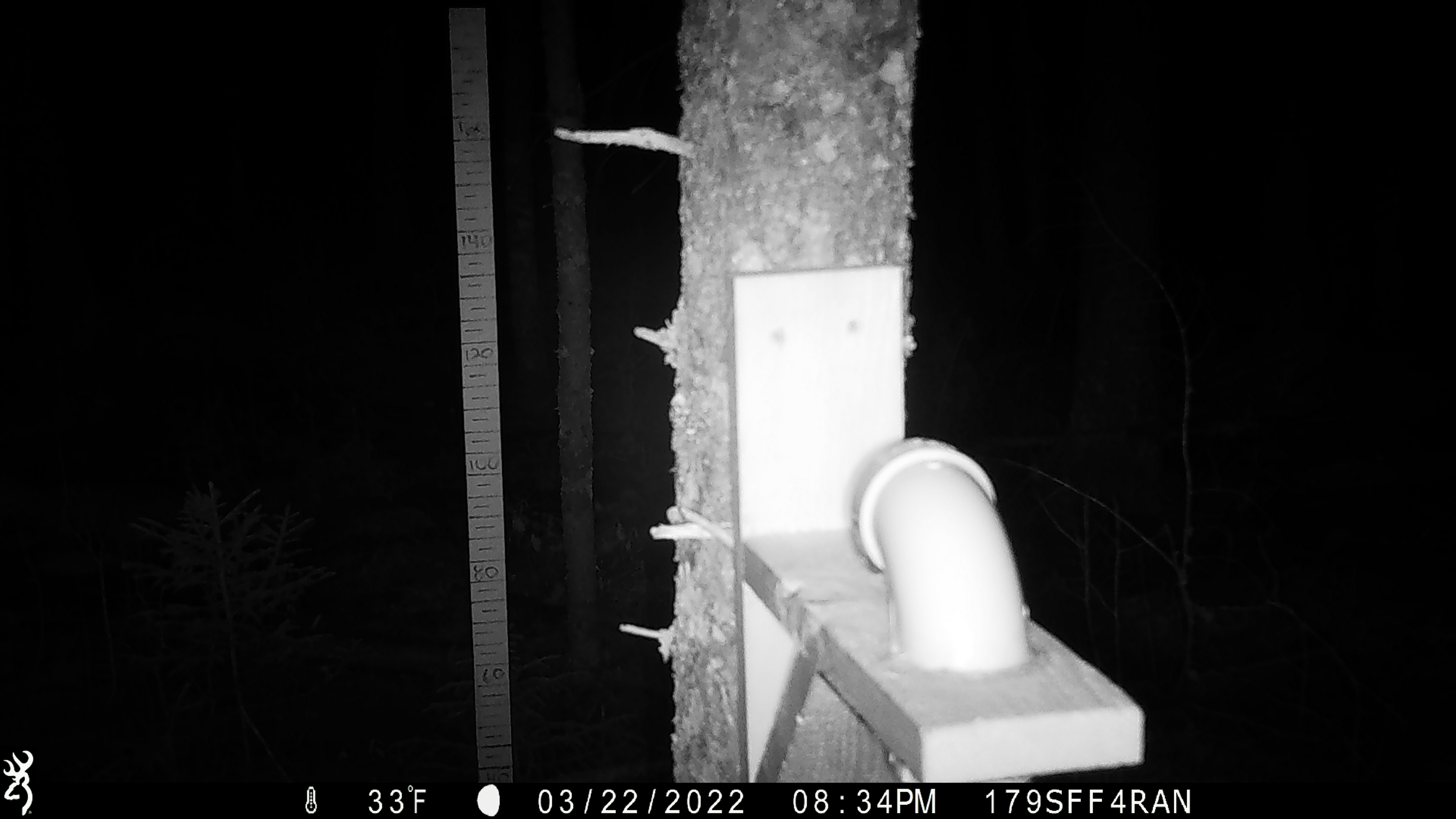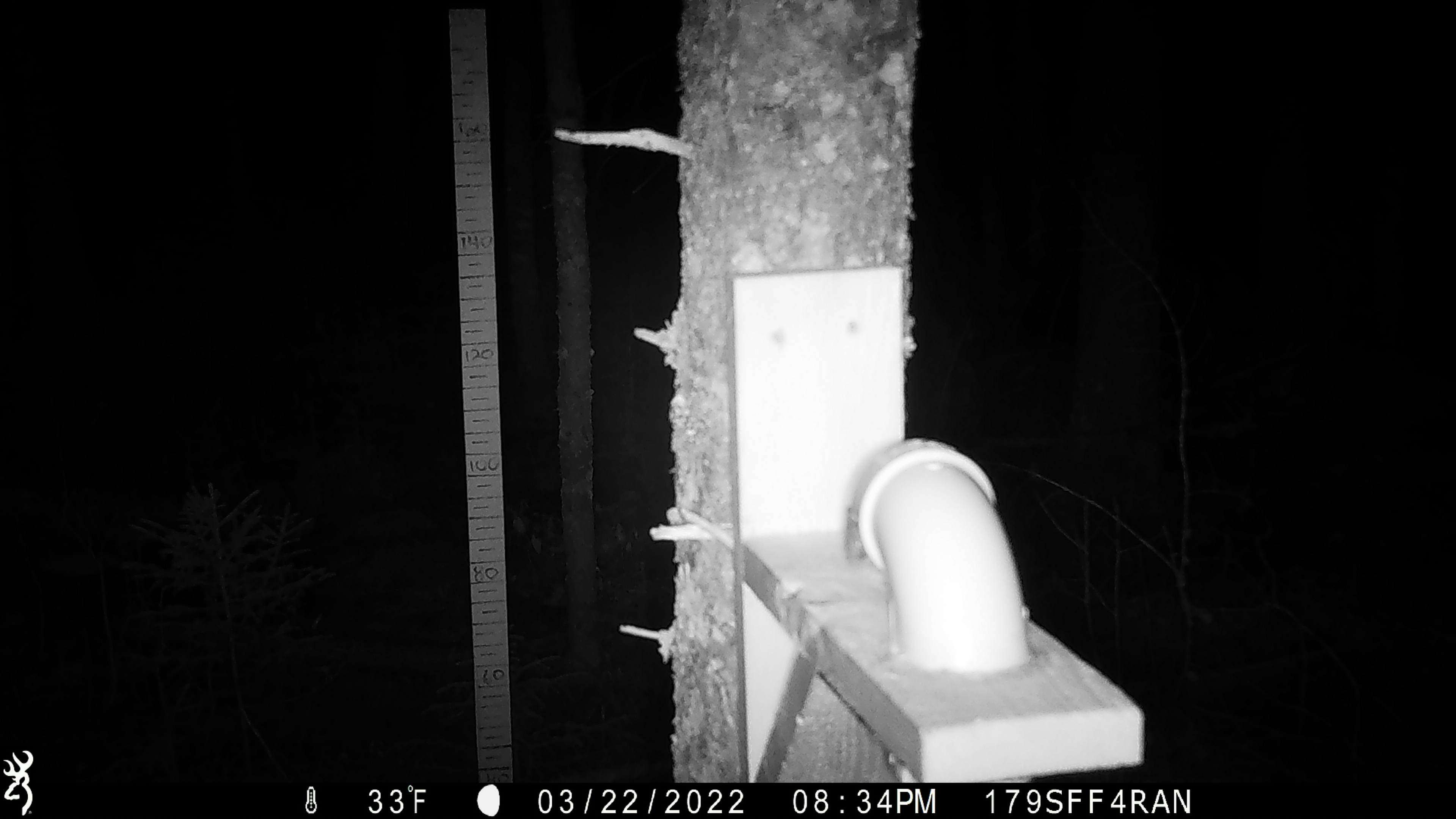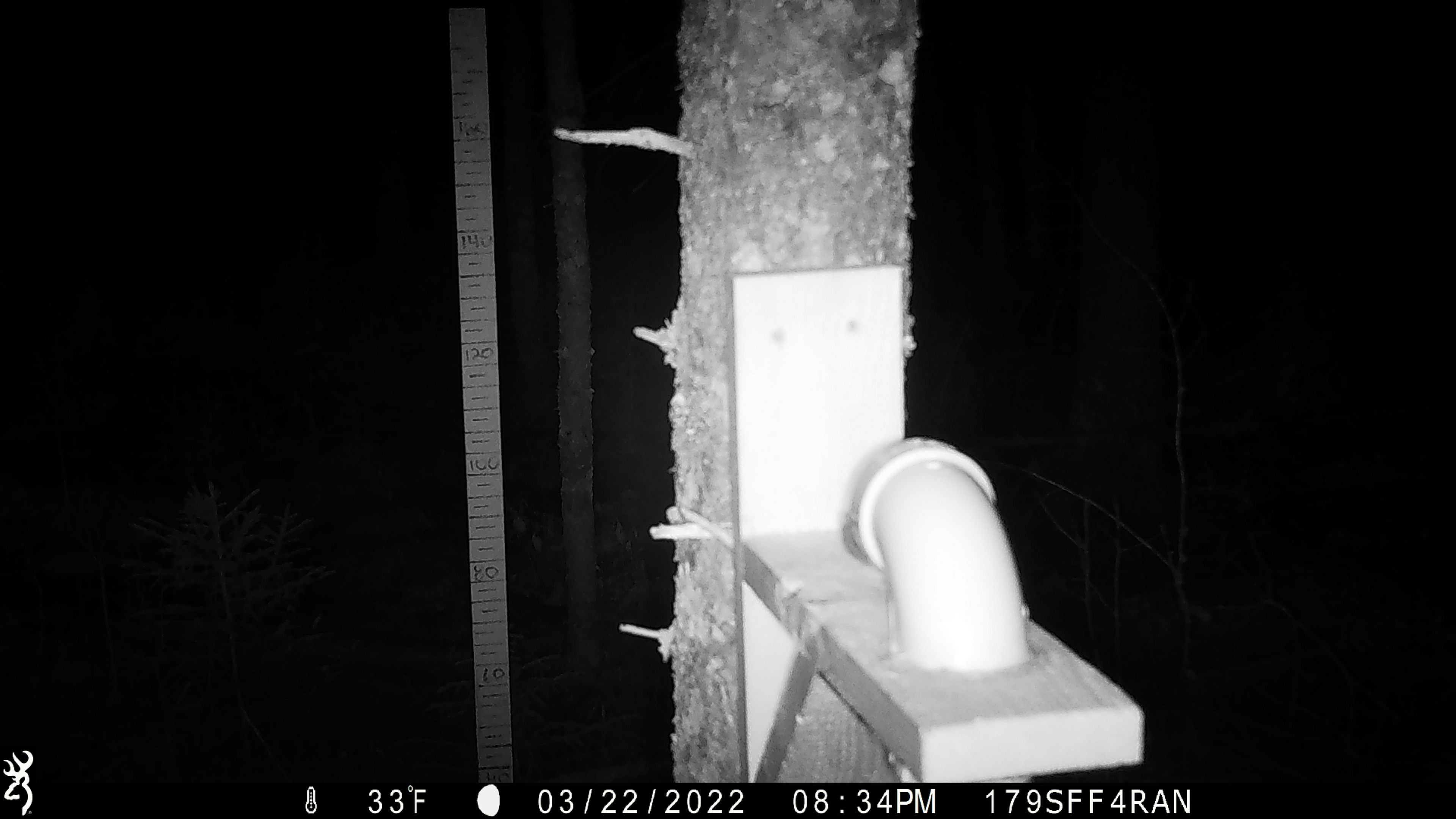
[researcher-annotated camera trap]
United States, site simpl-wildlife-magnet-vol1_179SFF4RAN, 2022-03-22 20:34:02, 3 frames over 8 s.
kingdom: Animalia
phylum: Chordata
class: Mammalia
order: Rodentia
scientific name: Rodentia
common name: mouse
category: mouse sp.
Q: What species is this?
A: Mouse sp. (mouse) (Rodentia).